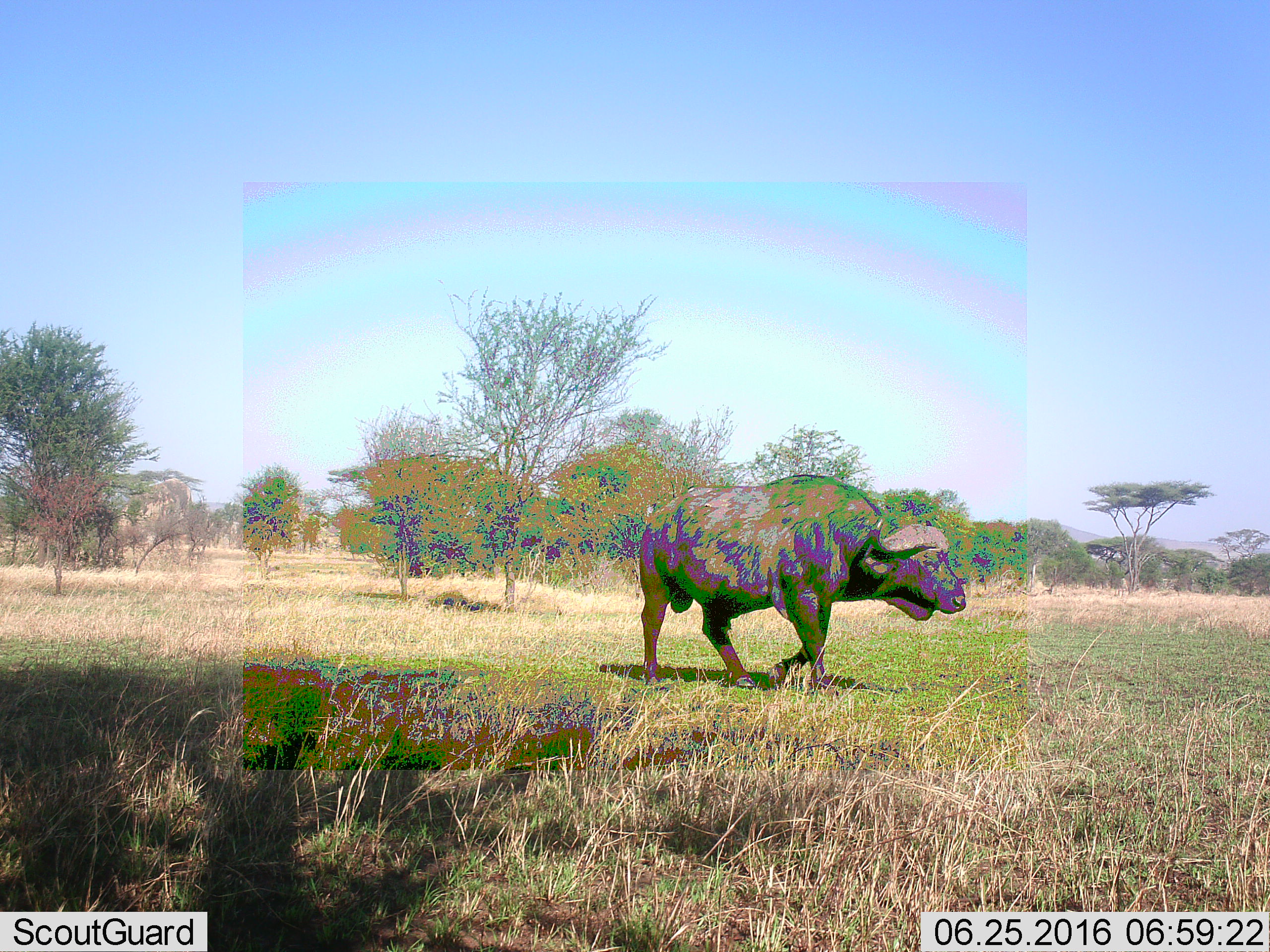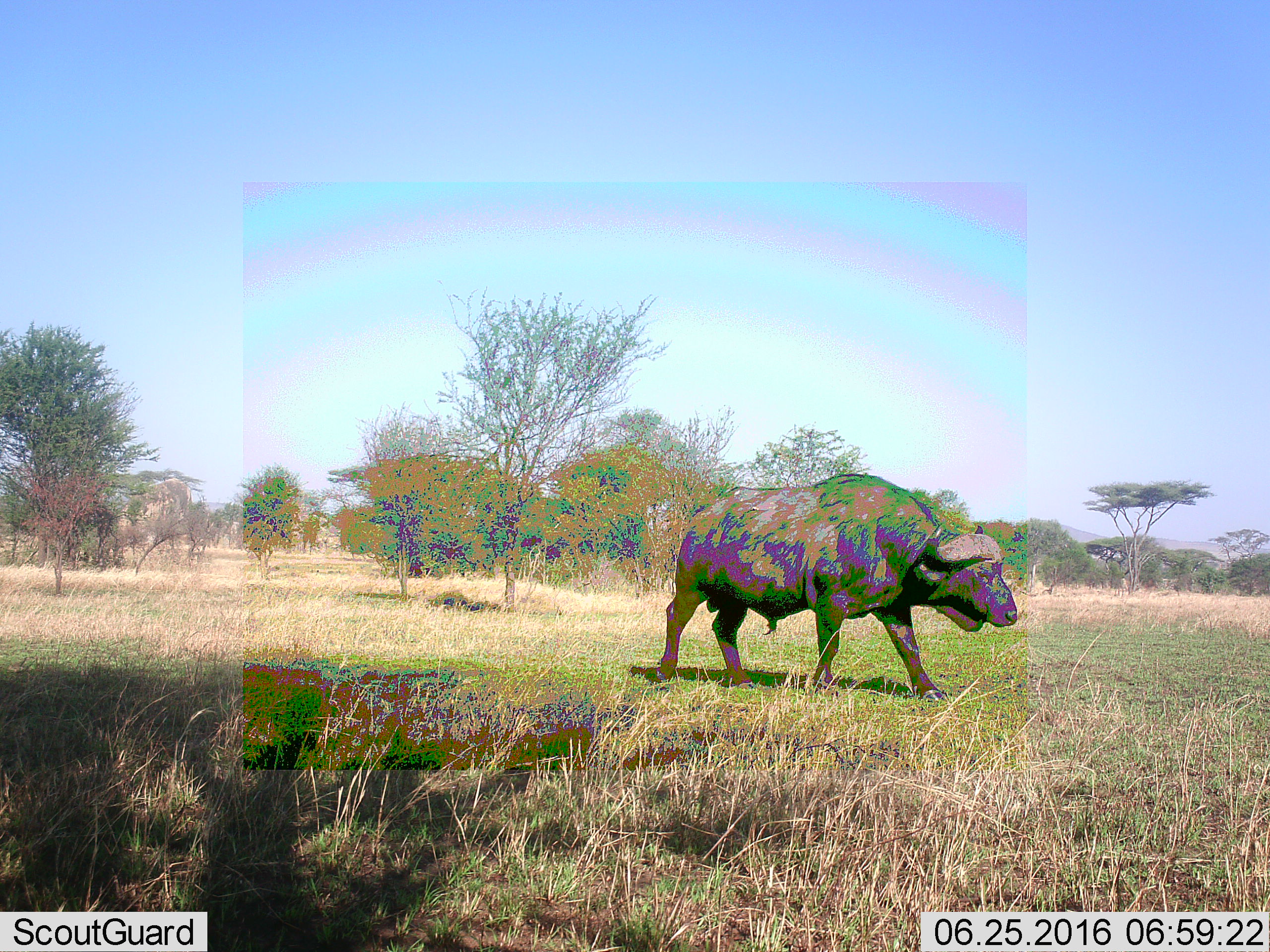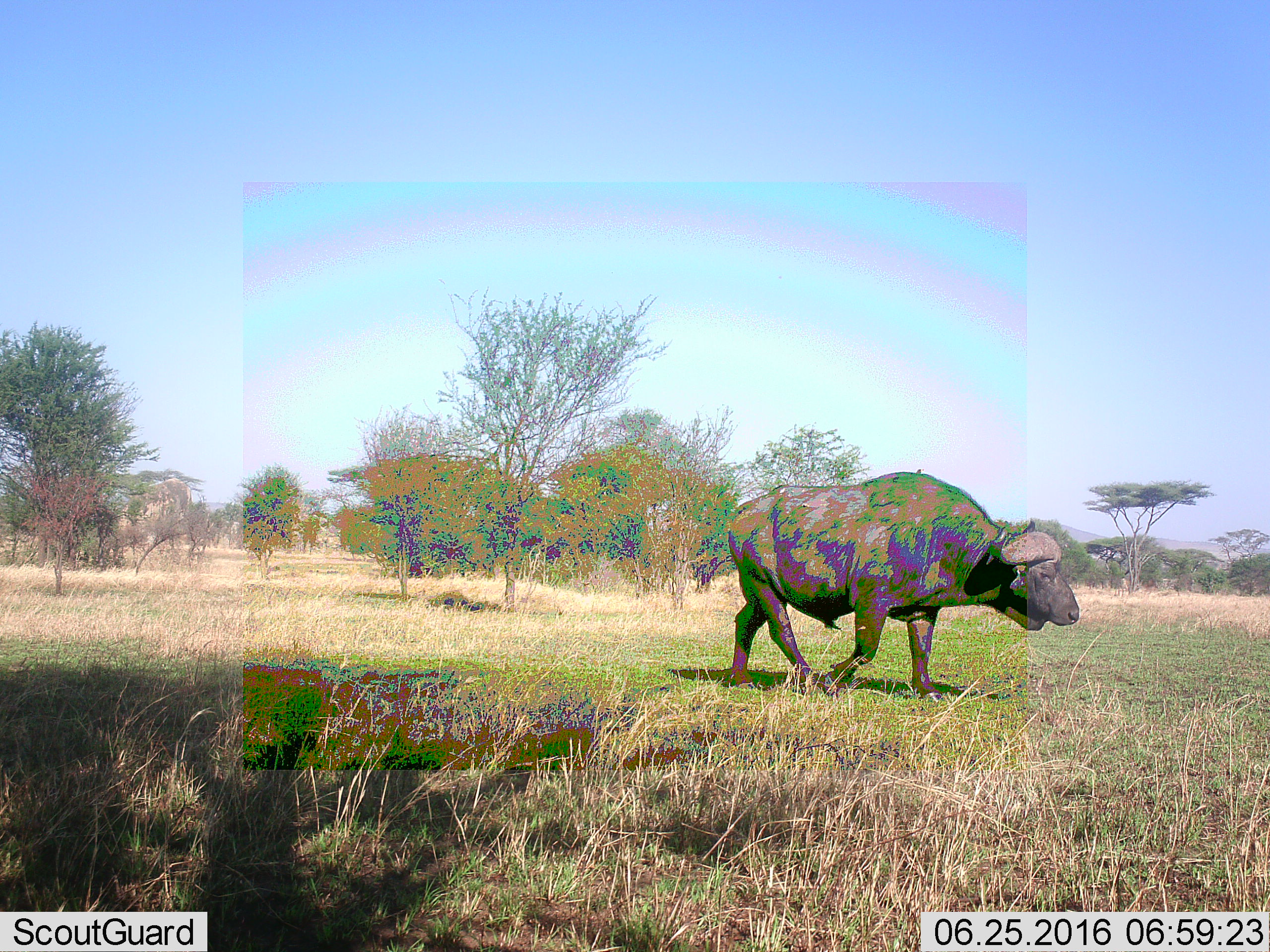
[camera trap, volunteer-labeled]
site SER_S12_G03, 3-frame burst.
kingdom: Animalia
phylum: Chordata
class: Mammalia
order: Artiodactyla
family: Bovidae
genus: Syncerus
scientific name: Syncerus caffer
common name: african buffalo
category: buffalo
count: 1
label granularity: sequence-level